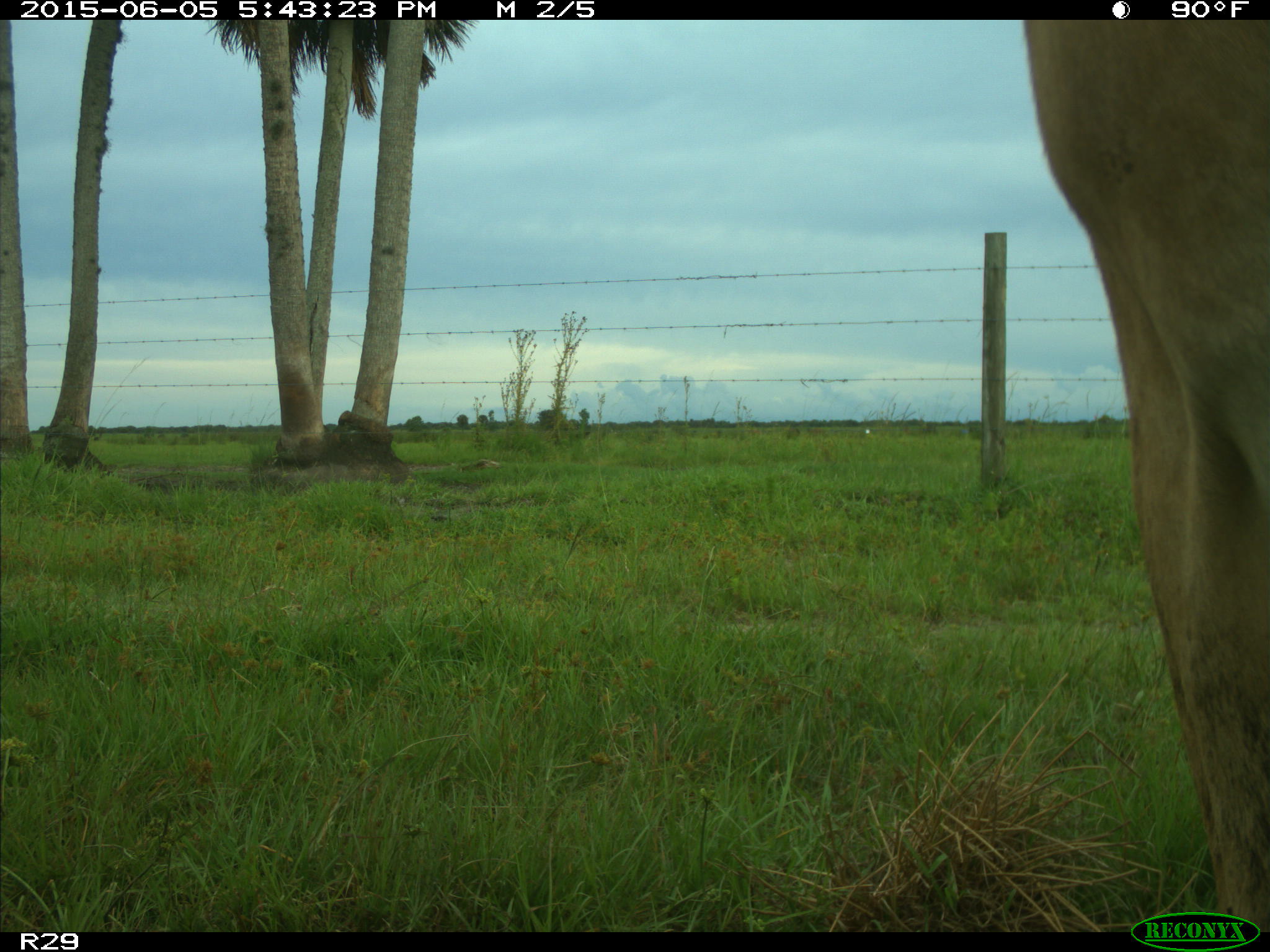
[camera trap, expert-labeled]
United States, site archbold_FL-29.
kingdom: Animalia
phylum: Chordata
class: Mammalia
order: Artiodactyla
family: Bovidae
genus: Bos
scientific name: Bos taurus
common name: domestic cow